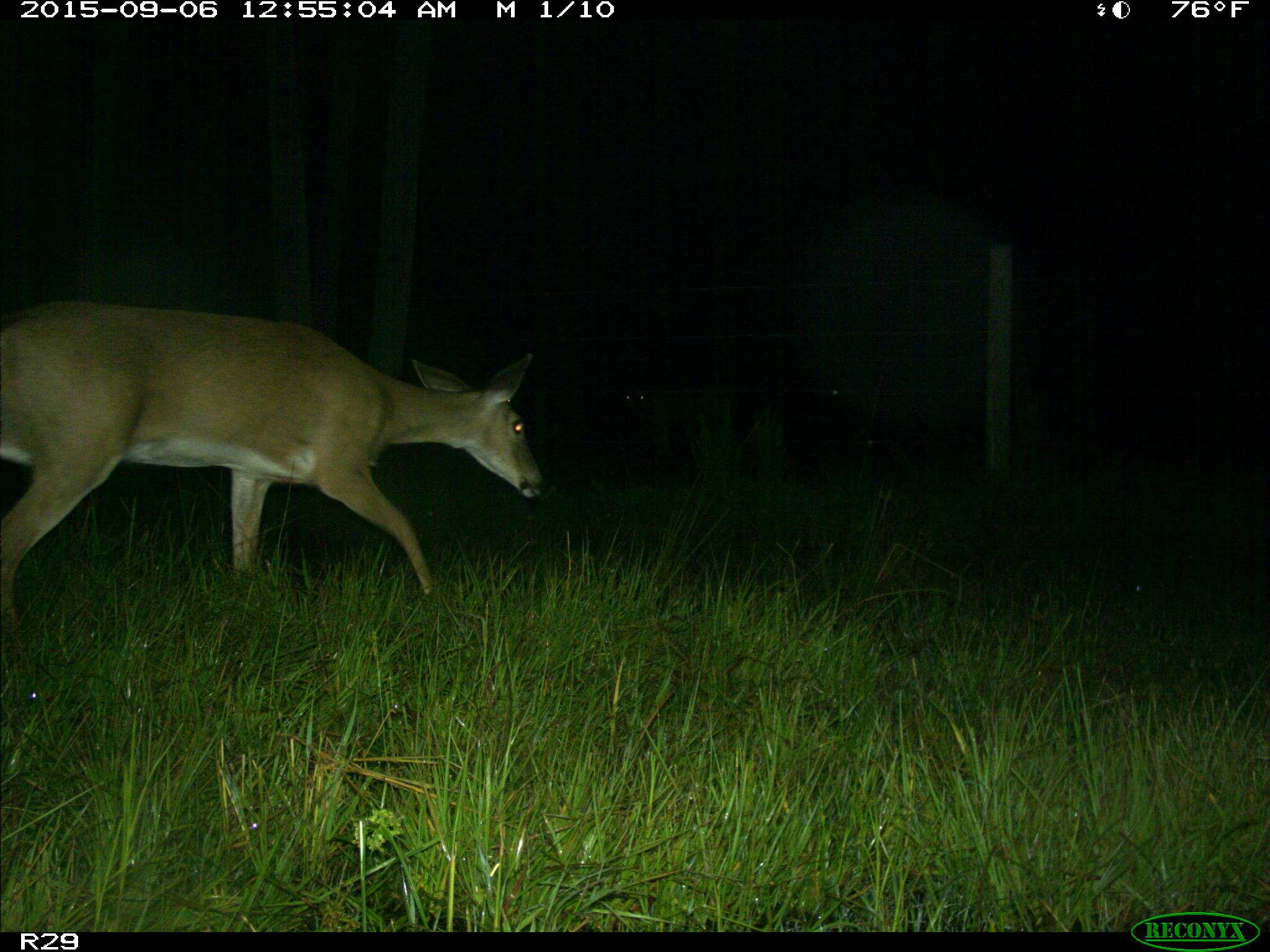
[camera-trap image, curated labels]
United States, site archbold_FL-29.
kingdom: Animalia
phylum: Chordata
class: Mammalia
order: Artiodactyla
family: Cervidae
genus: Odocoileus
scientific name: Odocoileus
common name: deer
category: unidentified deer